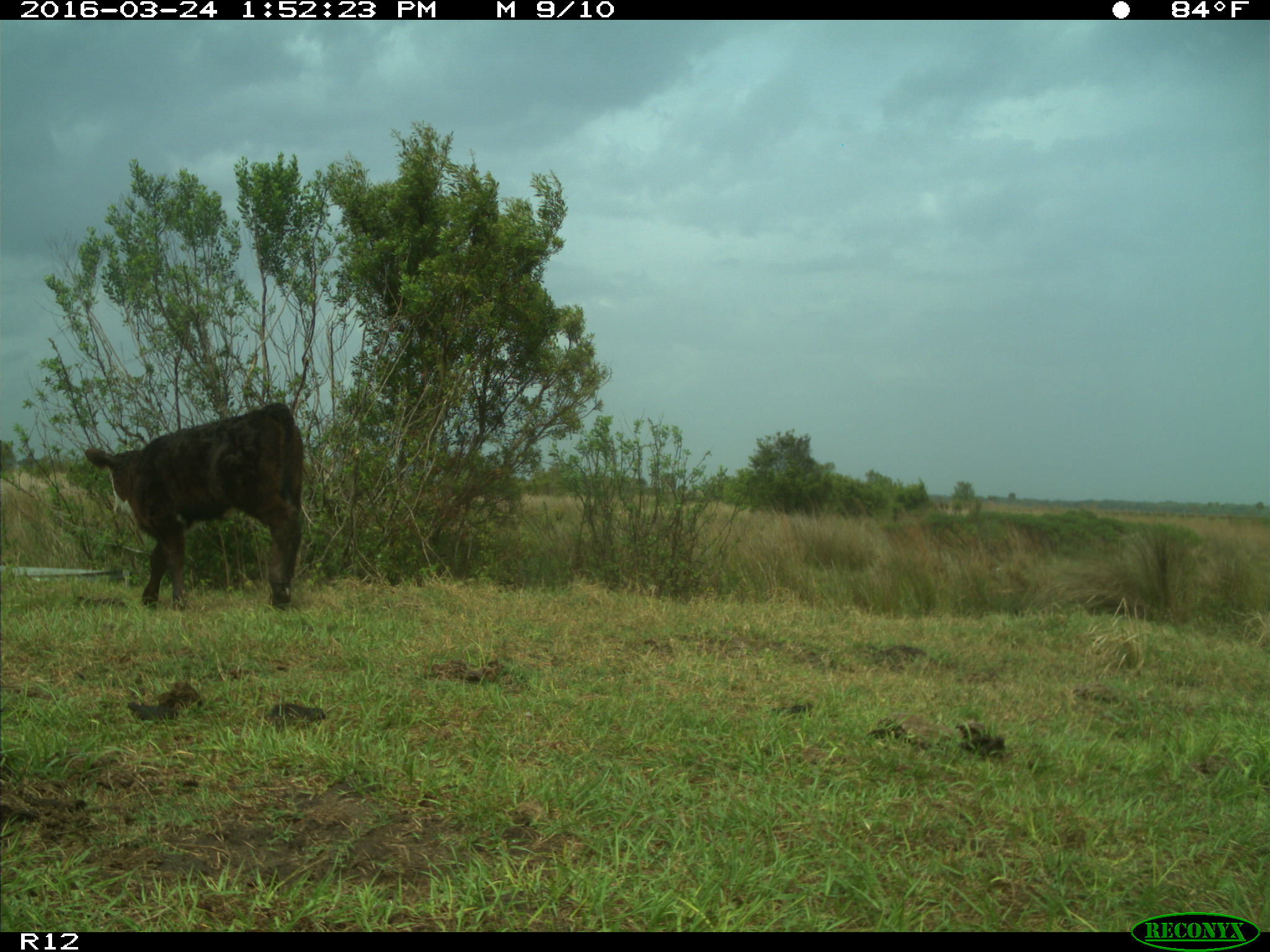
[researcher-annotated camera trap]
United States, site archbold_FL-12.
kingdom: Animalia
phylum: Chordata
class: Mammalia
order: Artiodactyla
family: Bovidae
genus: Bos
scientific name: Bos taurus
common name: domestic cow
Bos taurus (domestic cow).